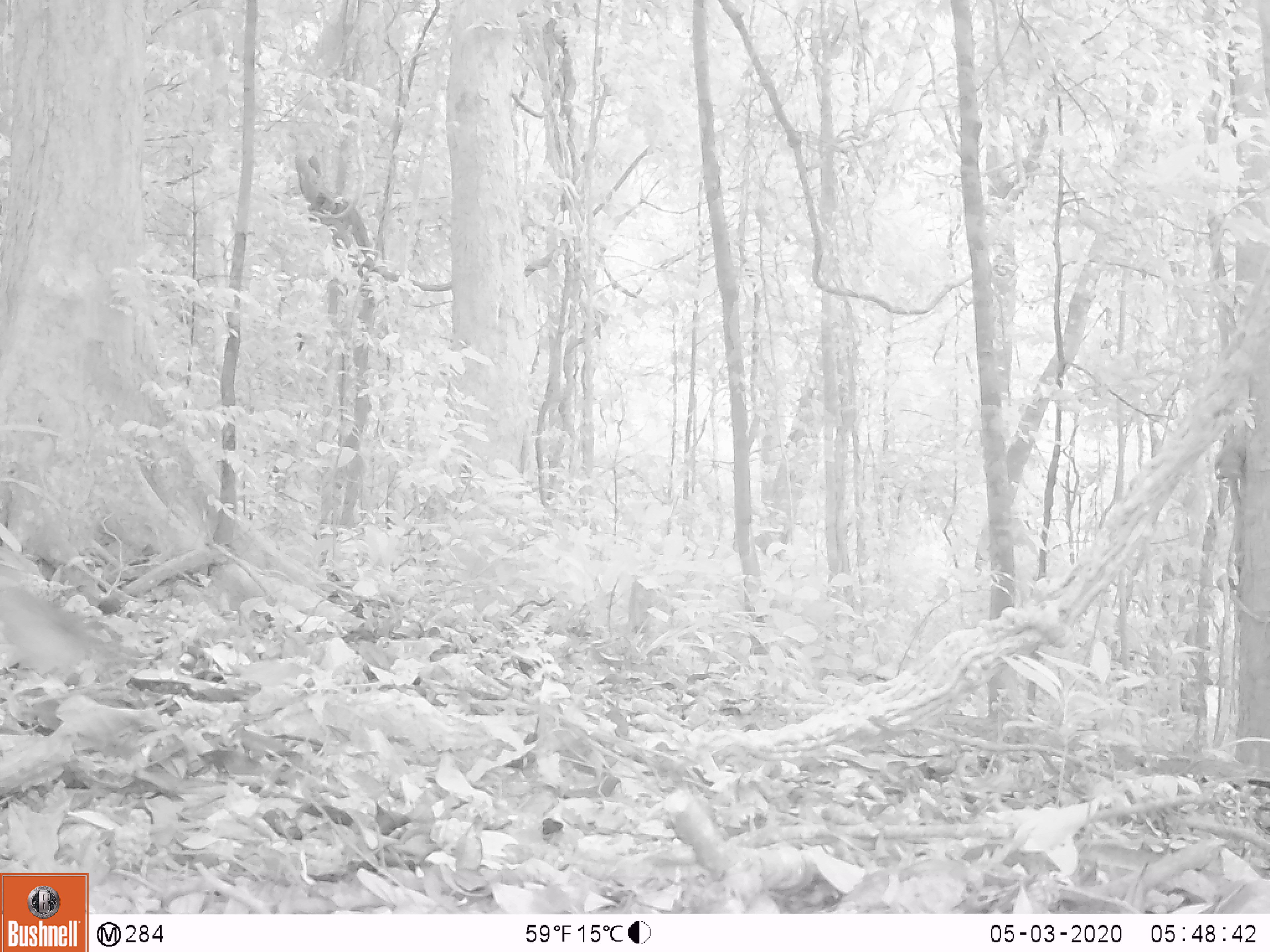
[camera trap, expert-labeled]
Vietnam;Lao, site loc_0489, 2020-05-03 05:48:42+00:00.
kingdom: Animalia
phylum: Chordata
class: Aves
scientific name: Aves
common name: bird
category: unidentified bird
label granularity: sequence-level